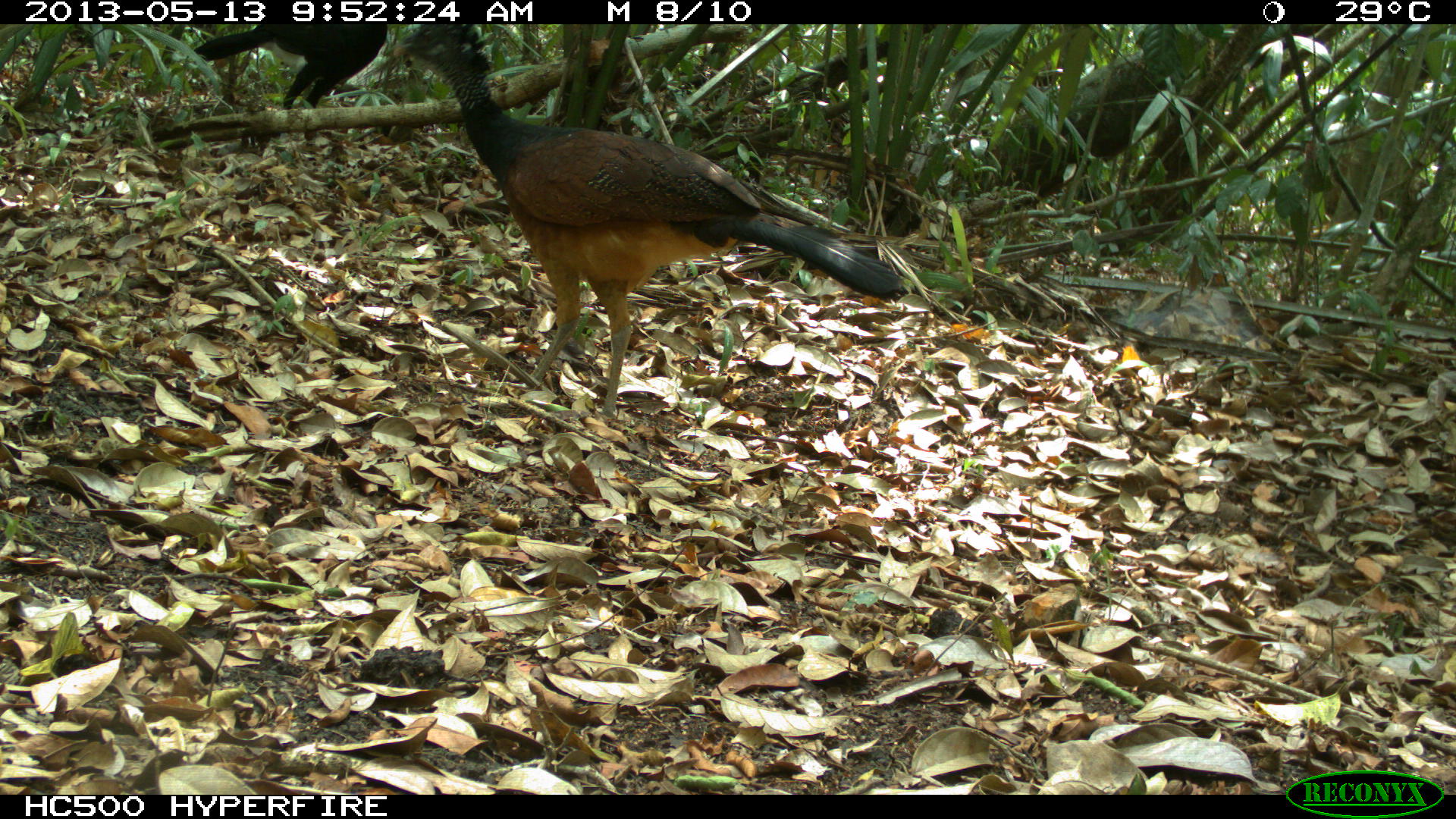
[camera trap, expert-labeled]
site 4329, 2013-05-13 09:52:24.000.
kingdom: Animalia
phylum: Chordata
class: Aves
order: Galliformes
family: Cracidae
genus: Crax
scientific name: Crax rubra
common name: great curassow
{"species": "Crax rubra (great curassow)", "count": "2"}